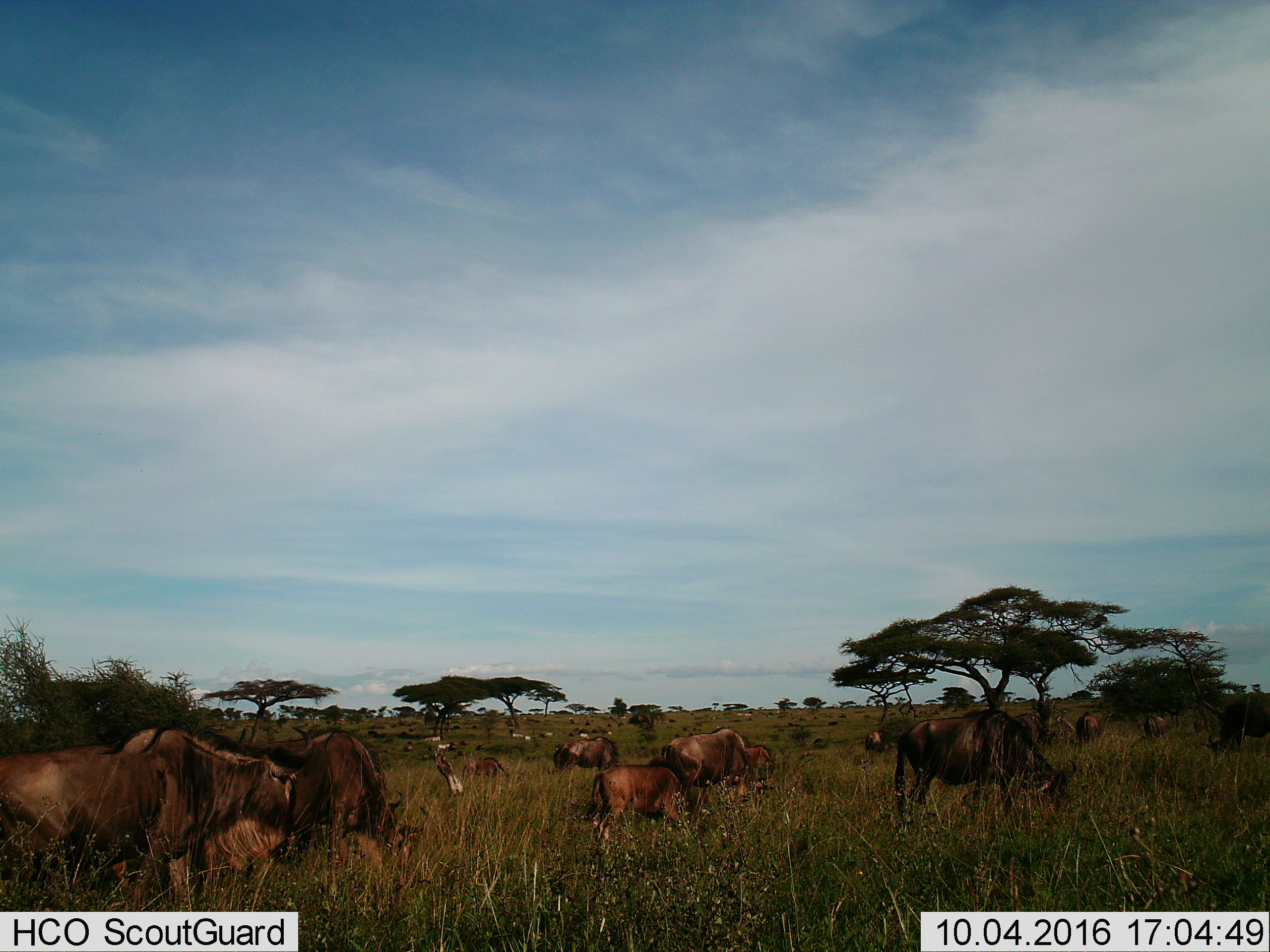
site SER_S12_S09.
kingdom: Animalia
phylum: Chordata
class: Mammalia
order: Artiodactyla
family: Bovidae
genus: Connochaetes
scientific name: Connochaetes taurinus taurinus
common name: blue wildebeest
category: wildebeestblue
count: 11-50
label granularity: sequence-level